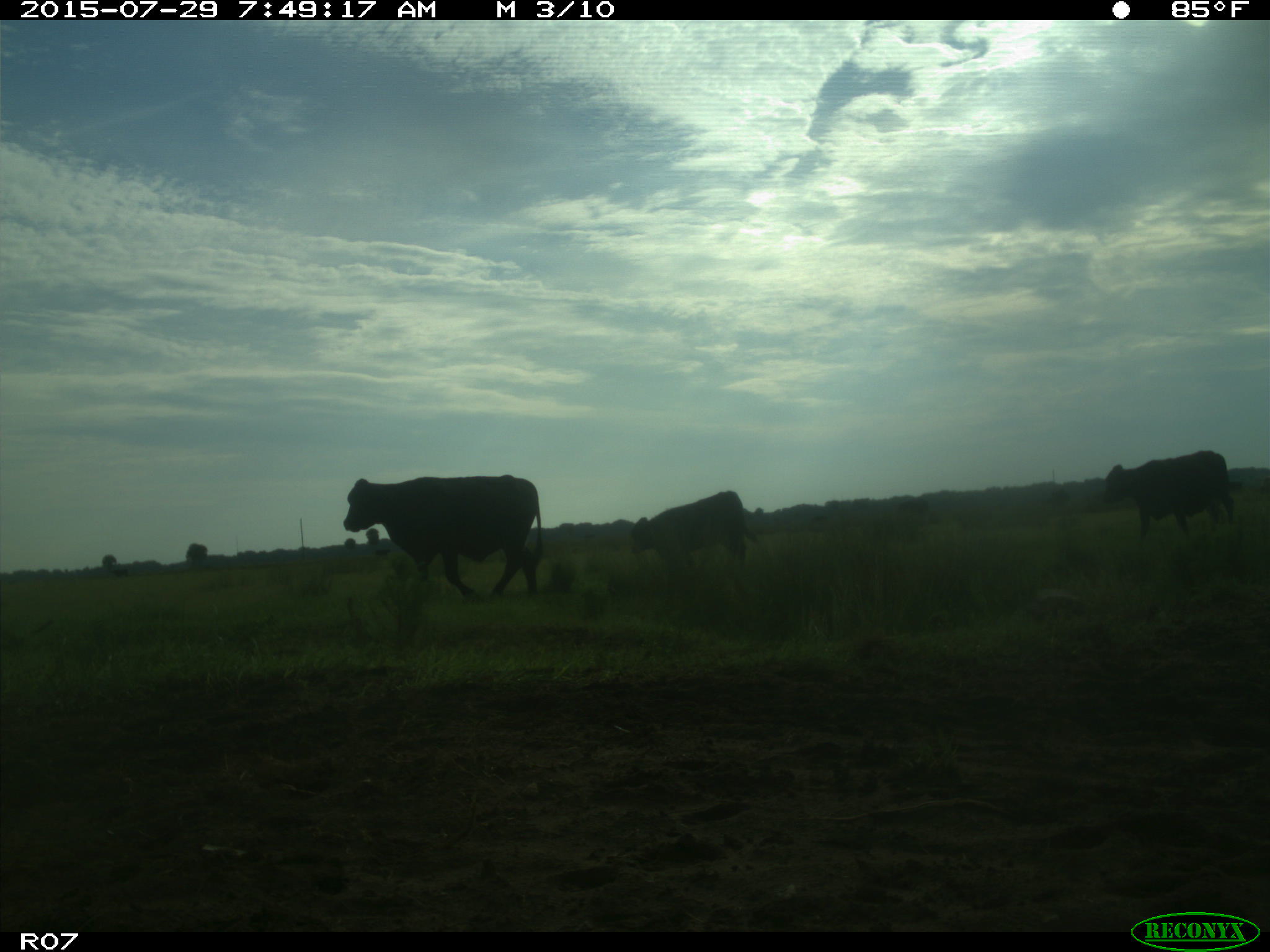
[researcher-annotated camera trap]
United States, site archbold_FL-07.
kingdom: Animalia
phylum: Chordata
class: Mammalia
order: Artiodactyla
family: Bovidae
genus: Bos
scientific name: Bos taurus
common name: domestic cow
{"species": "Bos taurus (domestic cow)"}